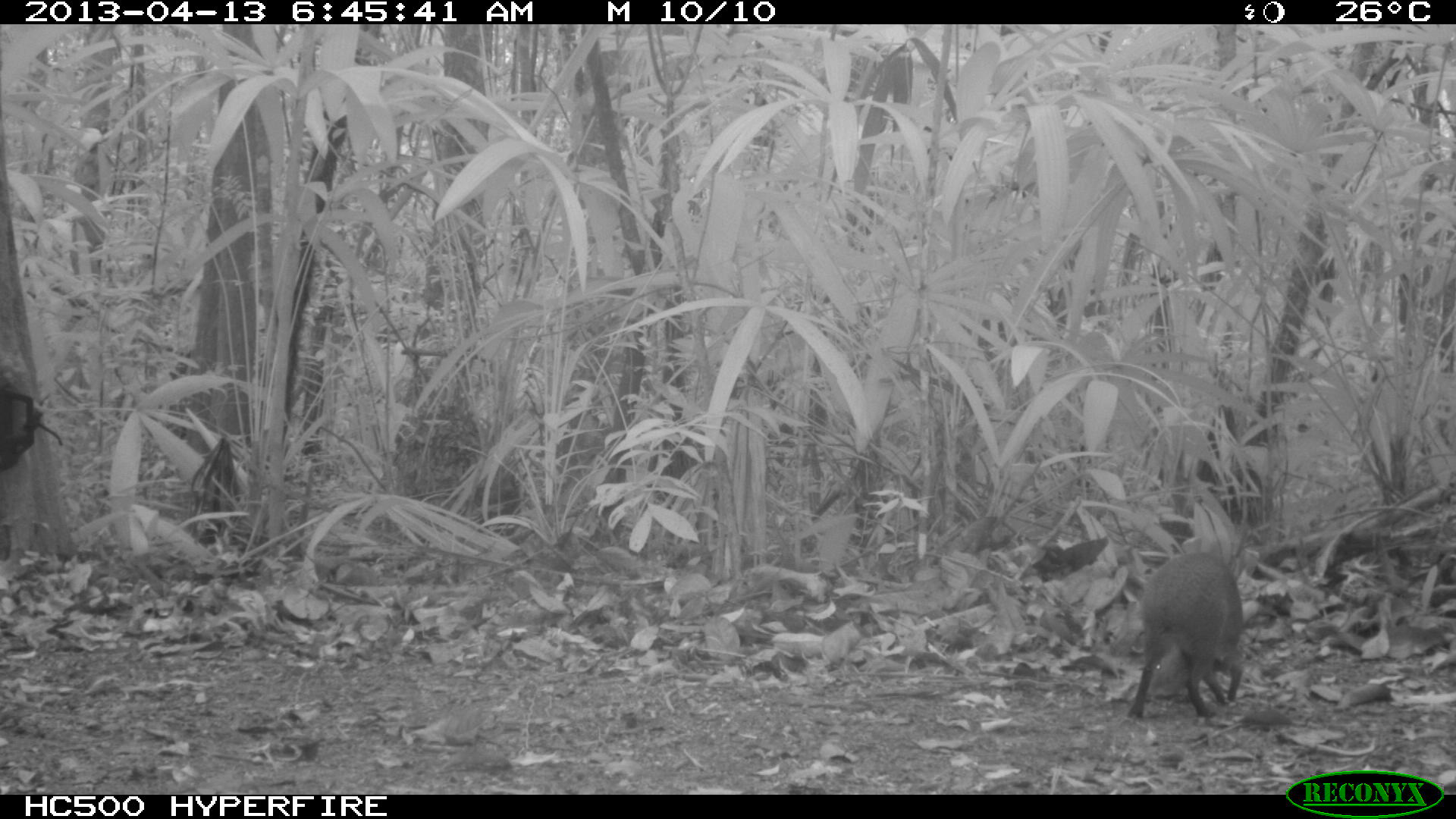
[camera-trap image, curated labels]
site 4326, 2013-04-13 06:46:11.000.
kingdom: Animalia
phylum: Chordata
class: Mammalia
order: Rodentia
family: Dasyproctidae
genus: Dasyprocta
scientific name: Dasyprocta punctata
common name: central american agouti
Dasyprocta punctata (central american agouti), count 1.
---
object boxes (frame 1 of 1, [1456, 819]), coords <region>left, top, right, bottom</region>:
dasyprocta punctata: <region>1126, 551, 1244, 721</region>